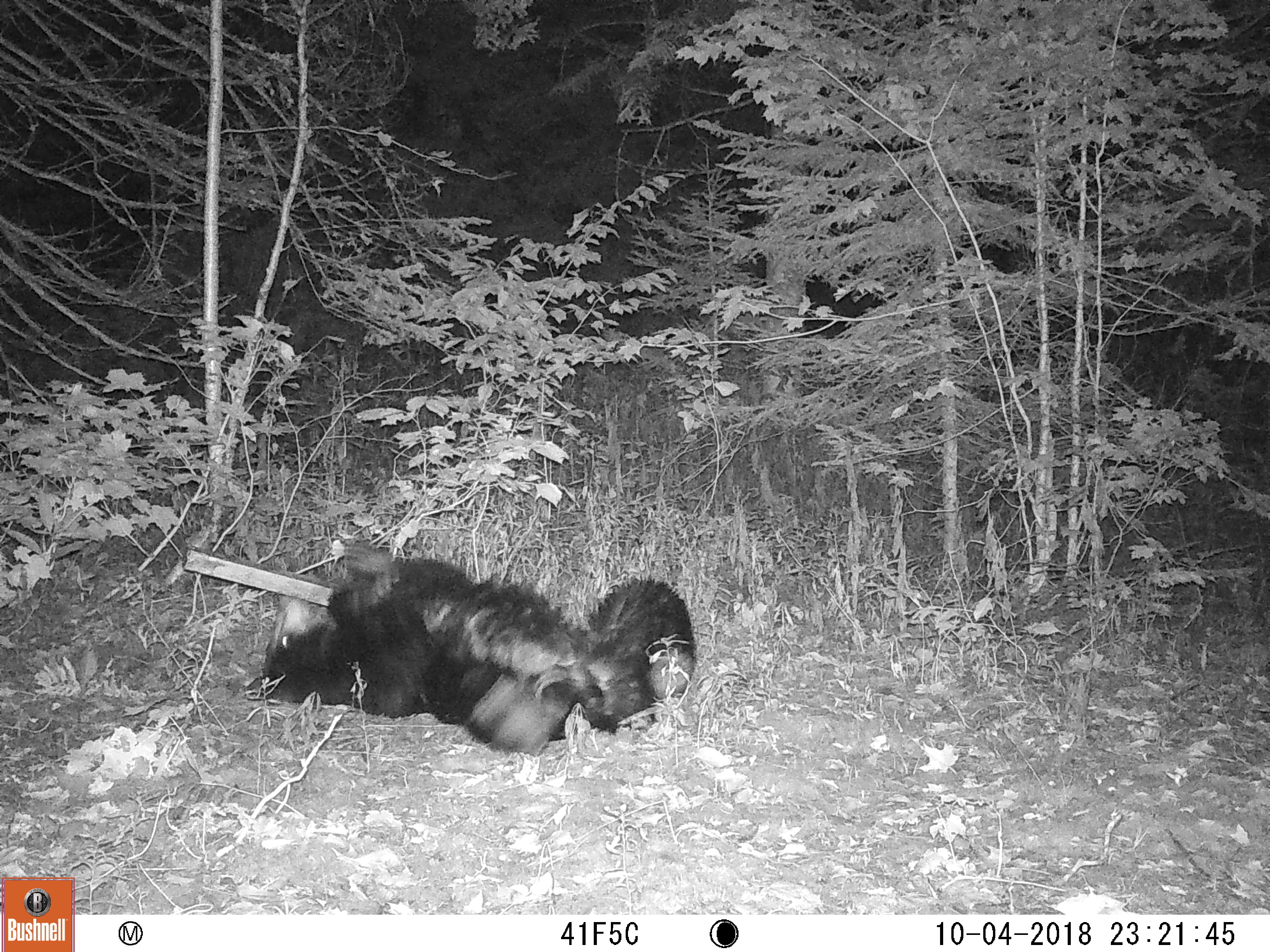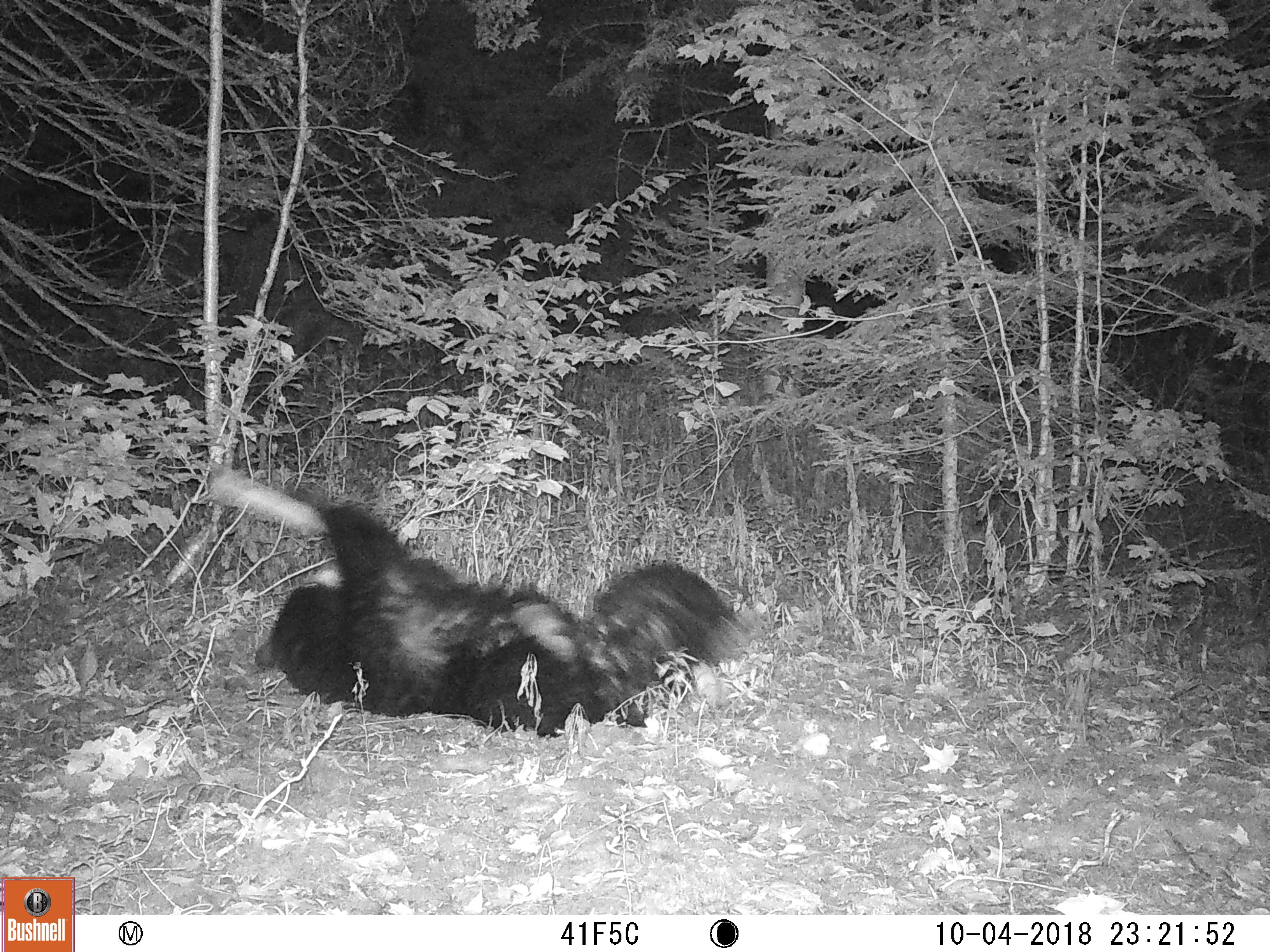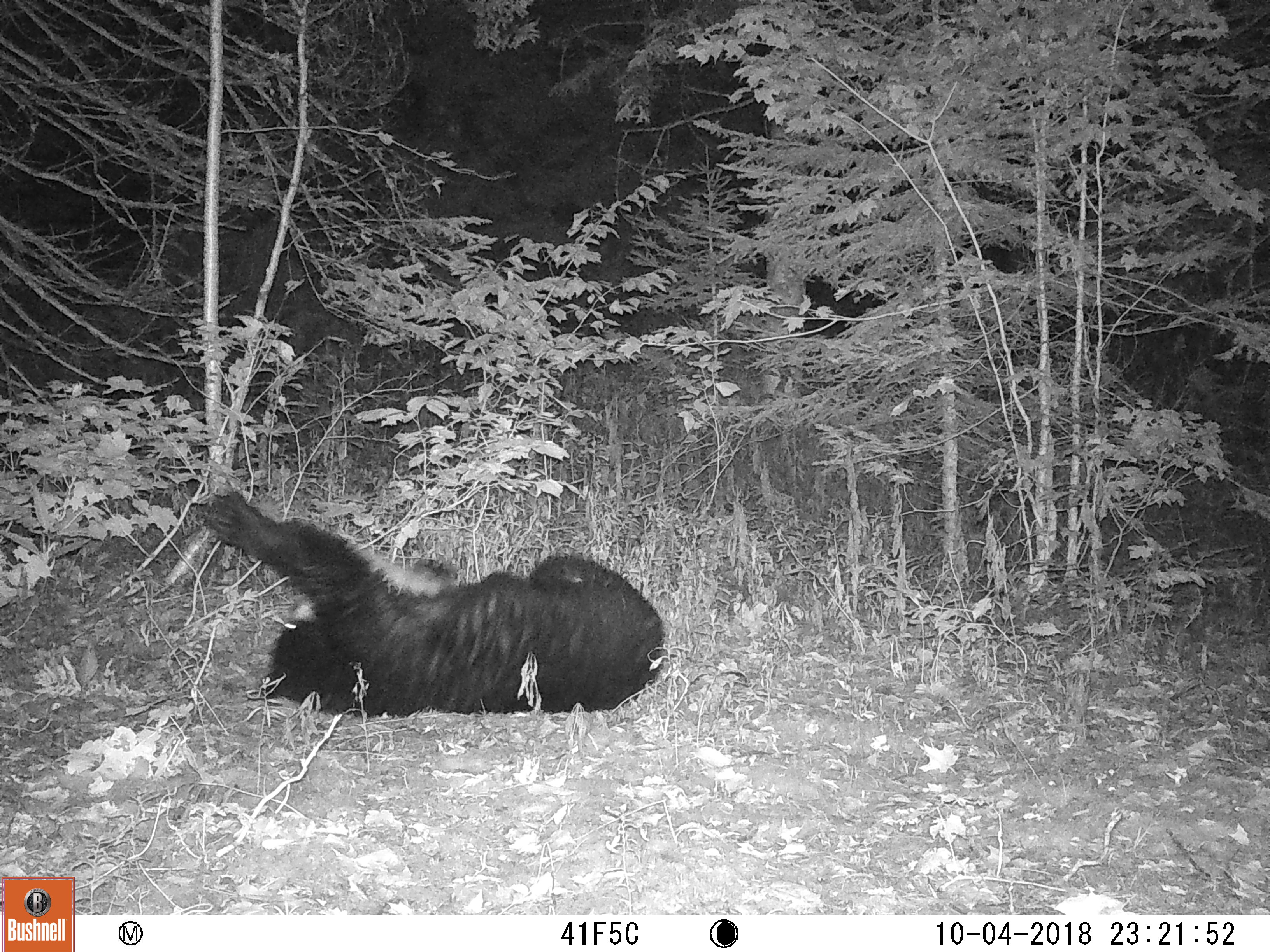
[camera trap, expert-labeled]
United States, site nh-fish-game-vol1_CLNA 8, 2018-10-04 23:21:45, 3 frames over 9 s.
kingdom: Animalia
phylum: Chordata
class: Mammalia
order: Carnivora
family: Ursidae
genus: Ursus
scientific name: Ursus americanus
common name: black bear